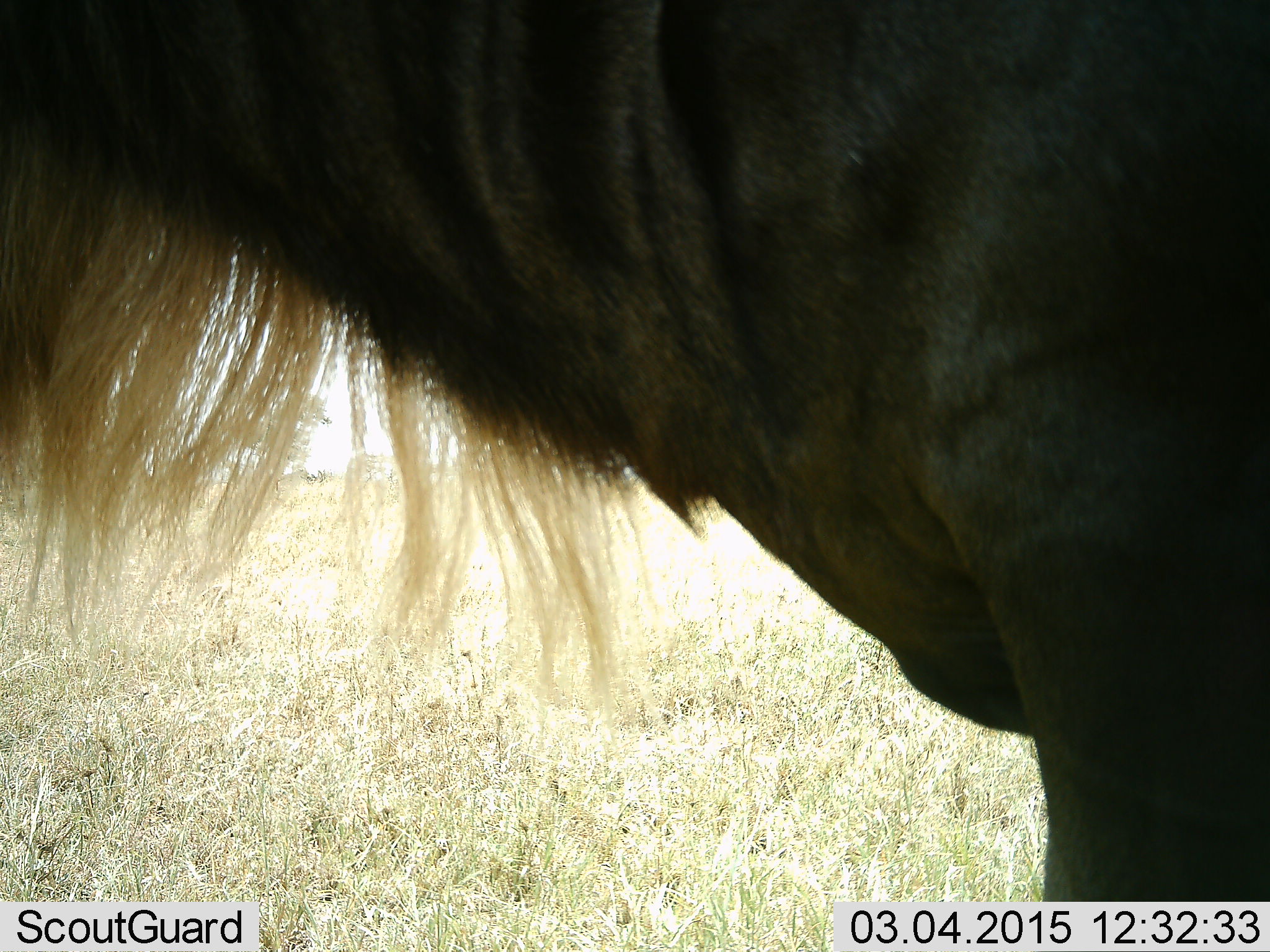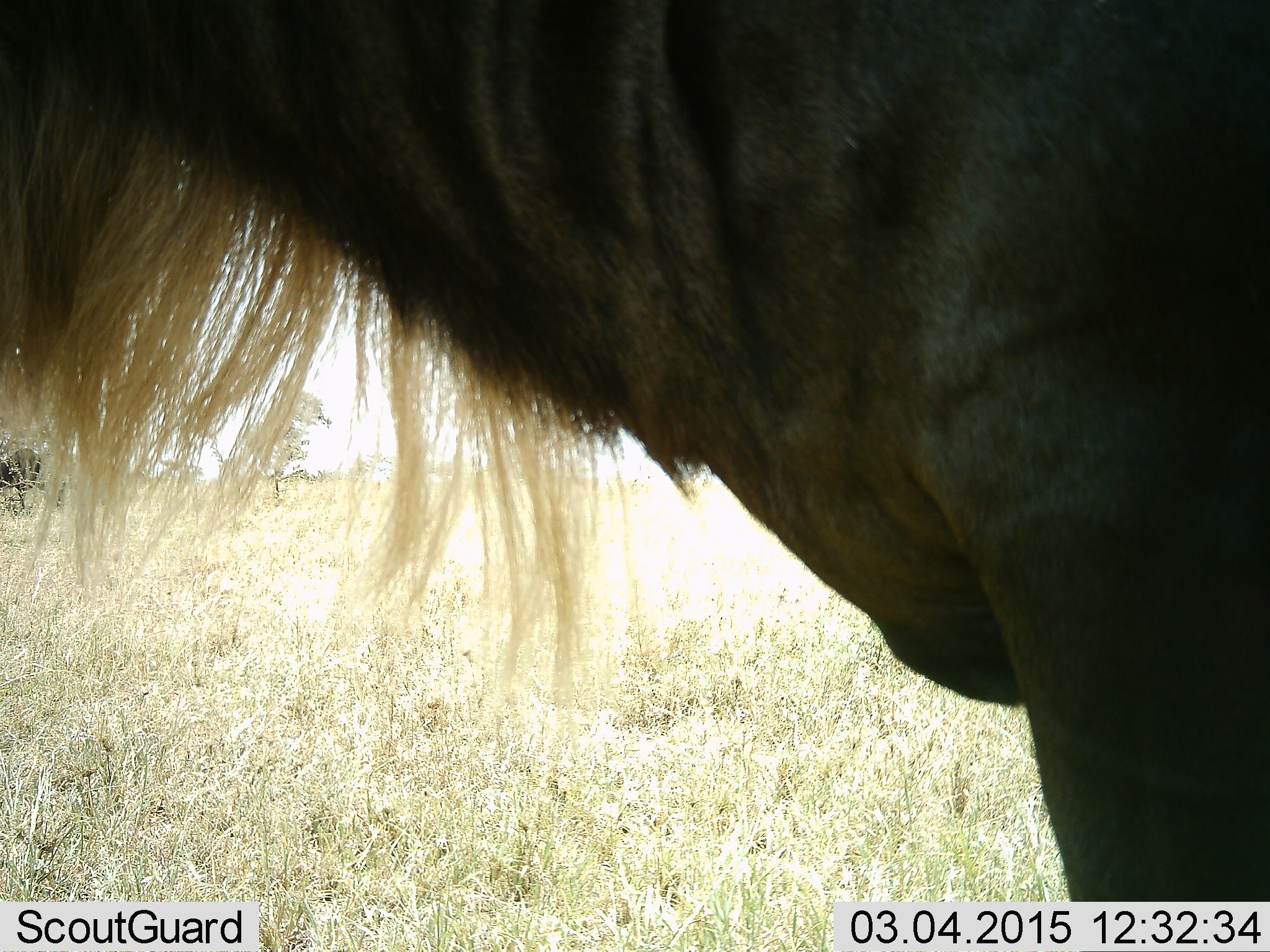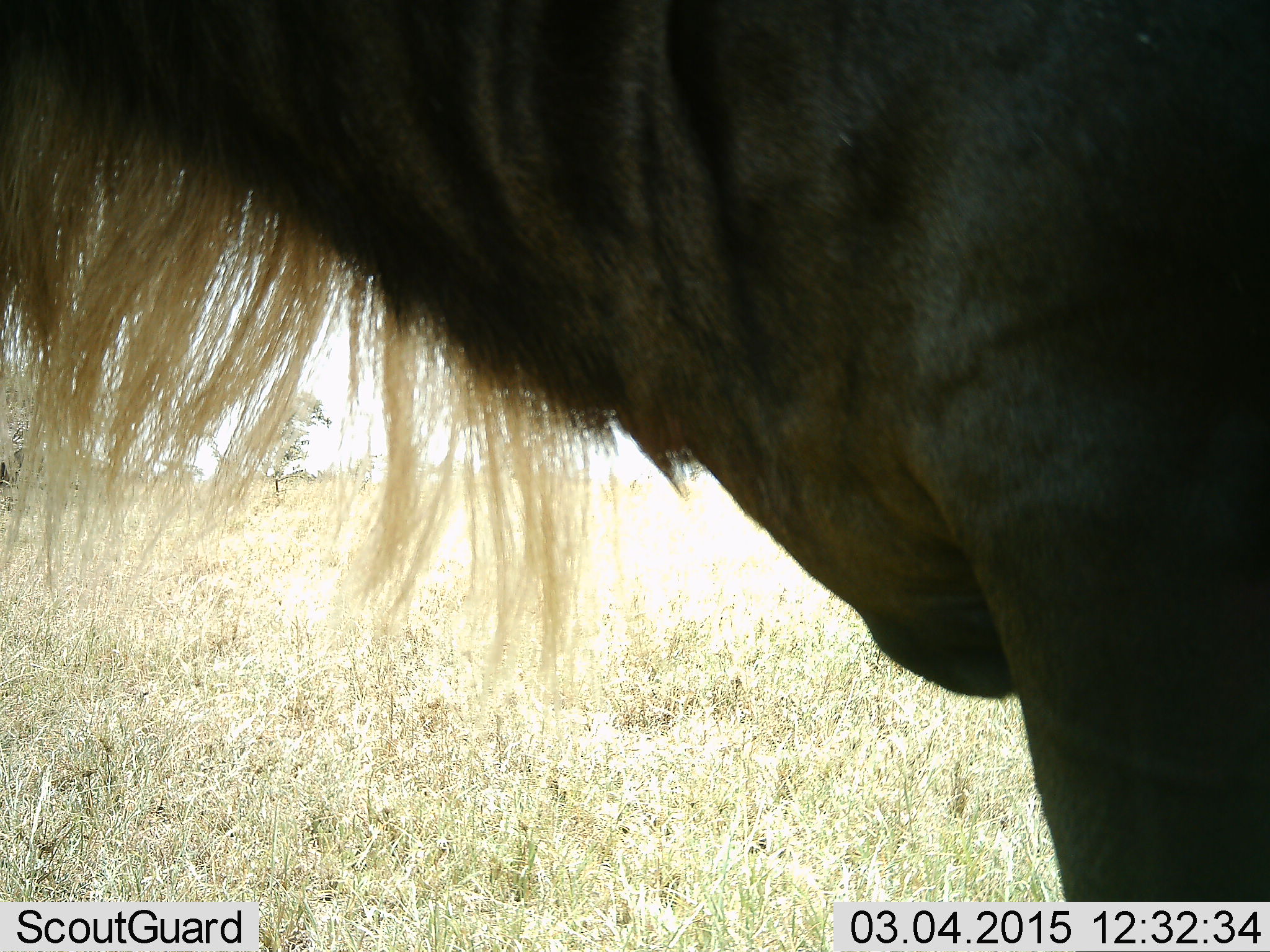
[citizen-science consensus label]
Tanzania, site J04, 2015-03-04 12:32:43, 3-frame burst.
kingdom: Animalia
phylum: Chordata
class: Mammalia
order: Artiodactyla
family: Bovidae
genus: Connochaetes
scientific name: Connochaetes taurinus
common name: blue wildebeest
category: wildebeest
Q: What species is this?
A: Wildebeest (blue wildebeest) (Connochaetes taurinus).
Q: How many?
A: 1.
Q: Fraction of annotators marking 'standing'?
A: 100%.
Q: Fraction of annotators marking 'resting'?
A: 0%.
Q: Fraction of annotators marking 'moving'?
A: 0%.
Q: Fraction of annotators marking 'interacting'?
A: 0%.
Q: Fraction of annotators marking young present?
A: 0%.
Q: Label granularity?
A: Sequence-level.